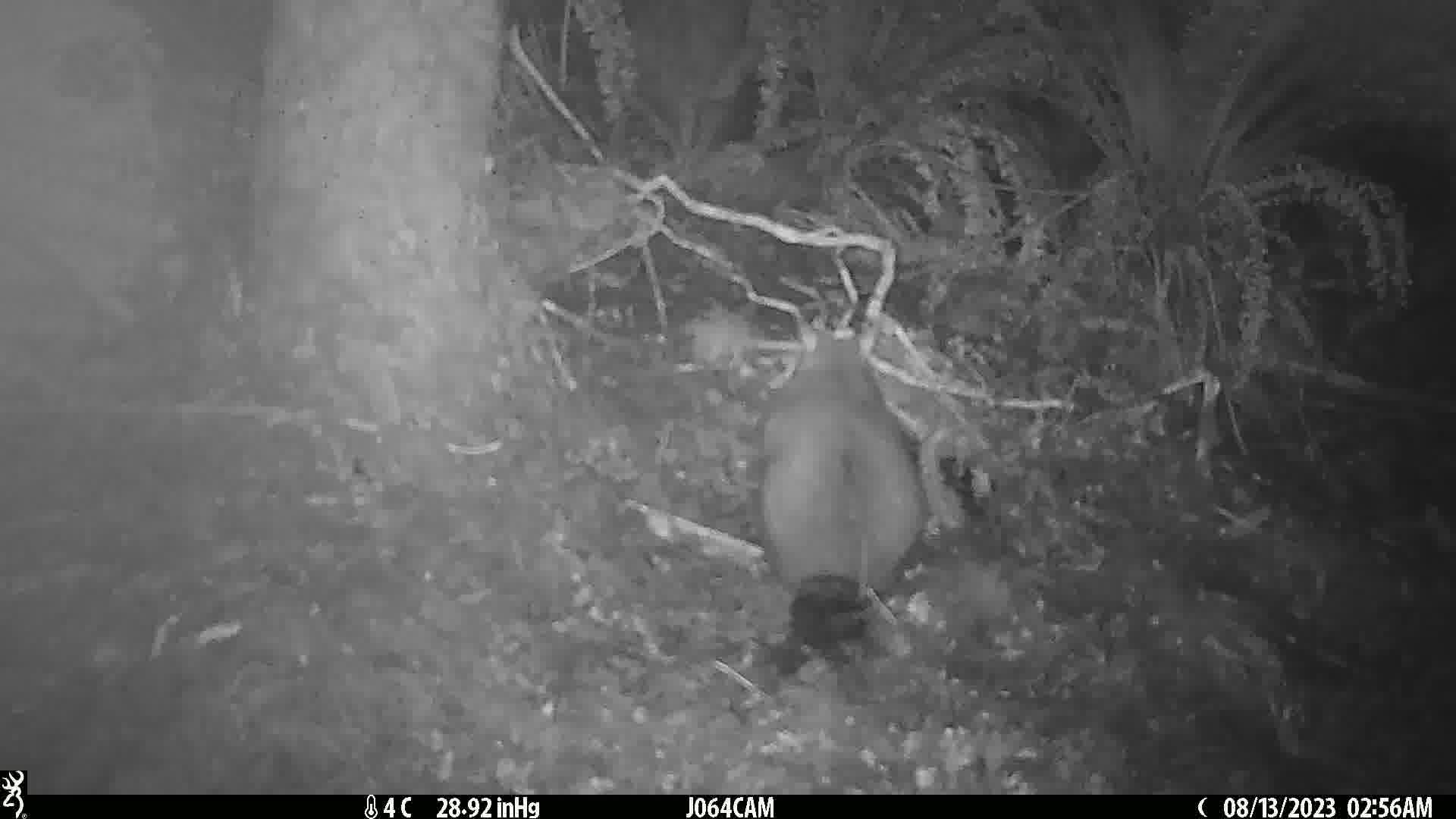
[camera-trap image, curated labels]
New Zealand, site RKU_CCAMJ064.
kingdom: Animalia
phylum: Chordata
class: Mammalia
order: Diprotodontia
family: Phalangeridae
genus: Trichosurus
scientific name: Trichosurus vulpecula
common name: common brushtail possum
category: possum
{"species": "possum (common brushtail possum) (Trichosurus vulpecula)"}